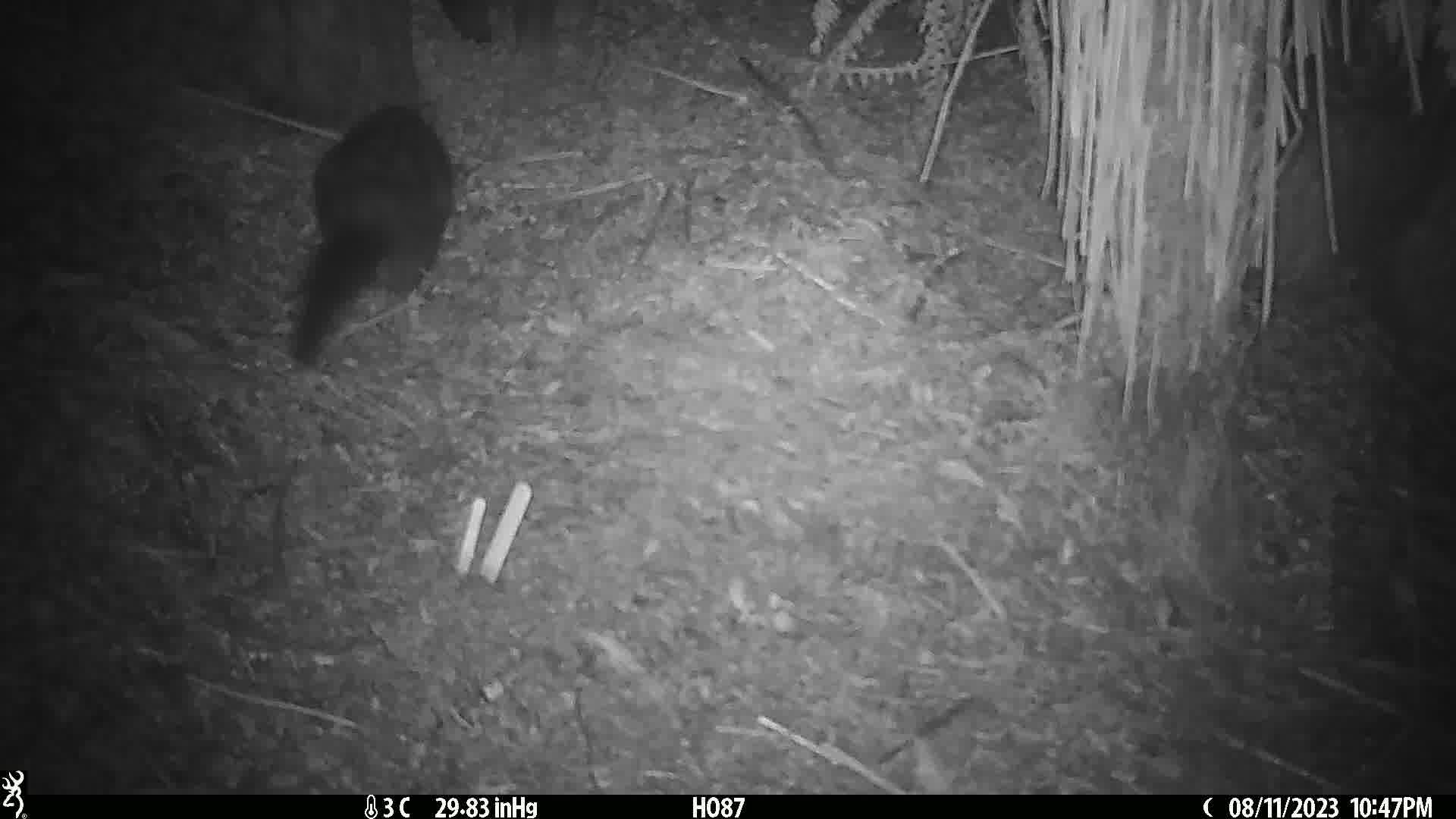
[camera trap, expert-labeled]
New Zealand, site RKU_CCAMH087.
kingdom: Animalia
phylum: Chordata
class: Mammalia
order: Diprotodontia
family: Phalangeridae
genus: Trichosurus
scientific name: Trichosurus vulpecula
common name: common brushtail possum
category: possum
Possum (common brushtail possum) (Trichosurus vulpecula).